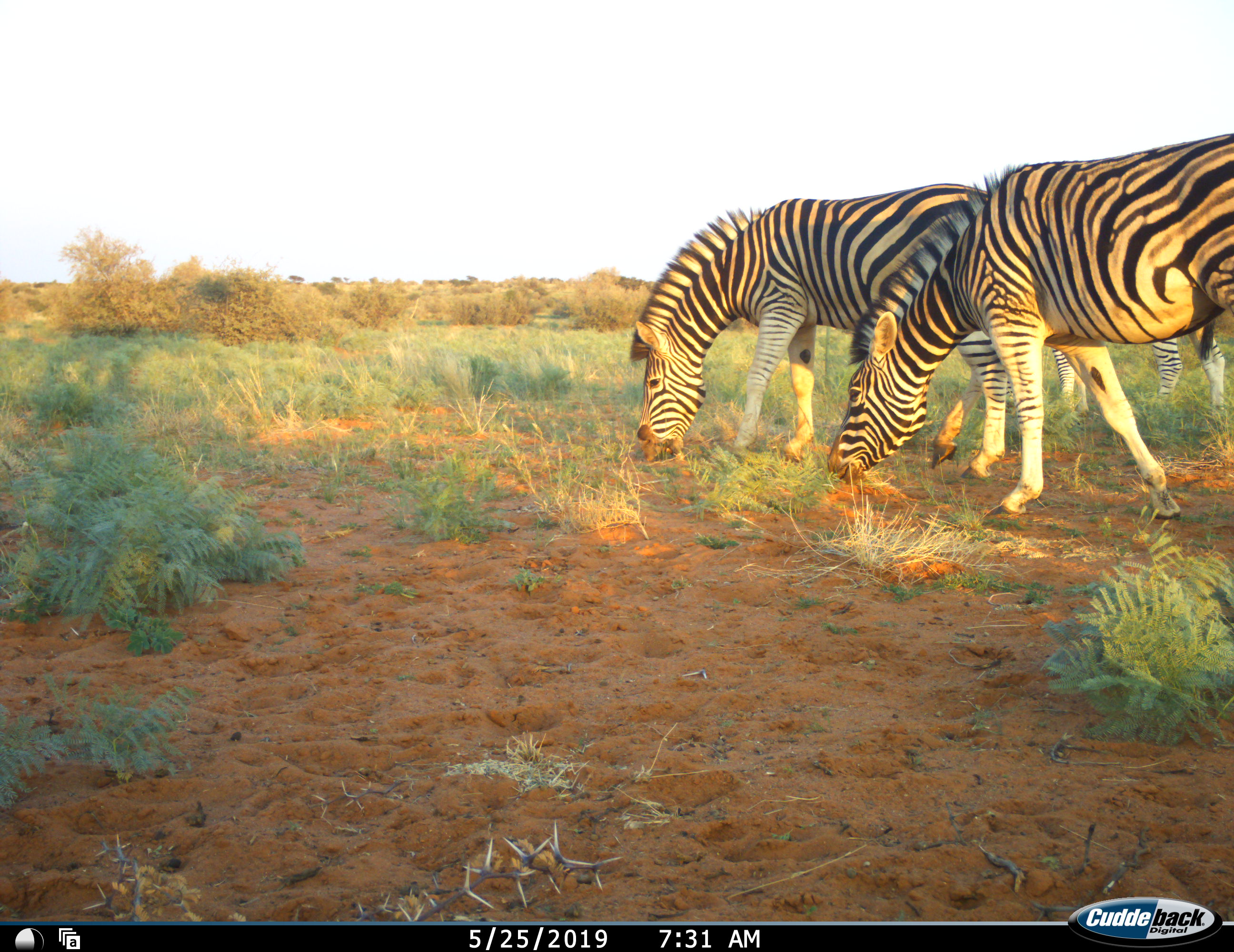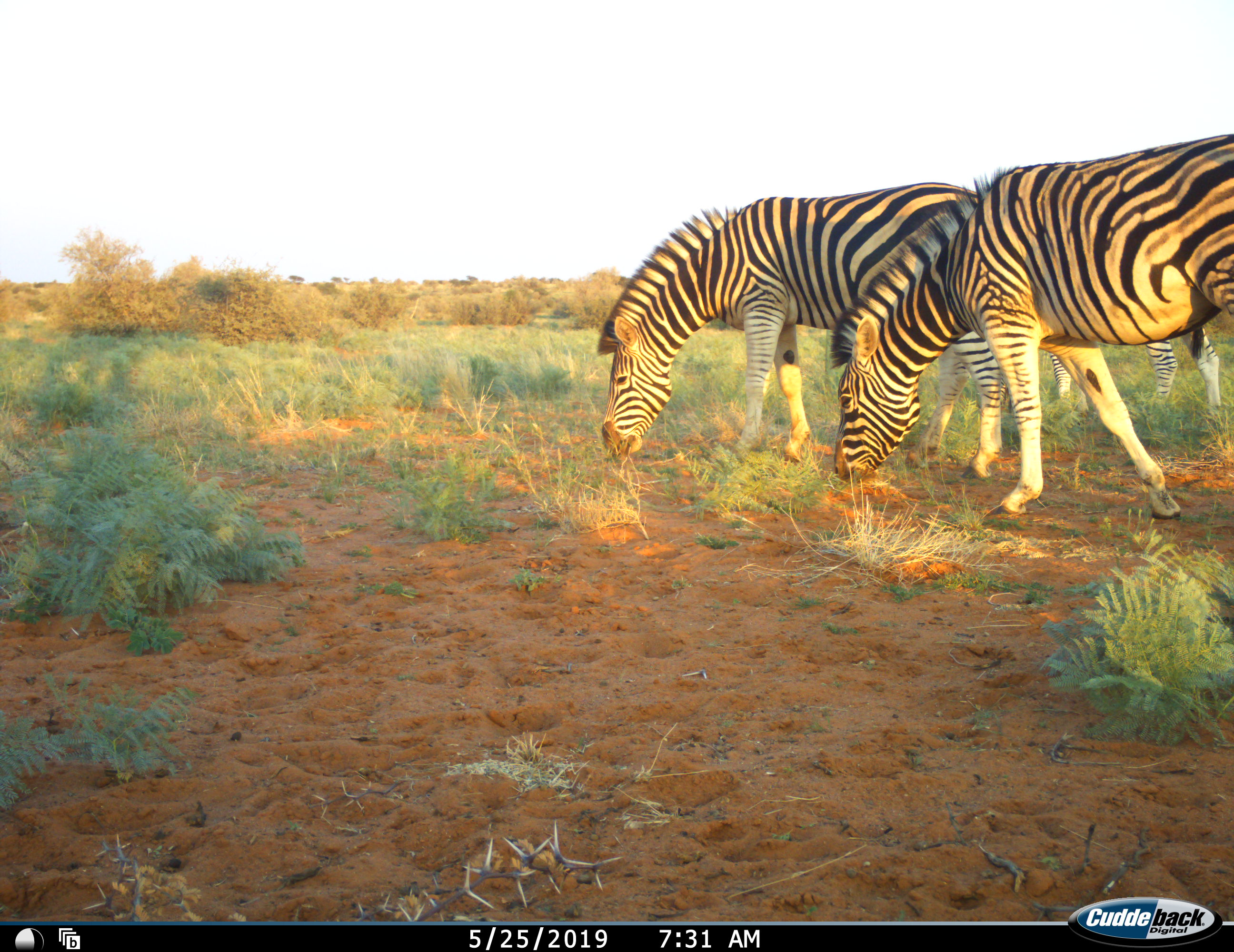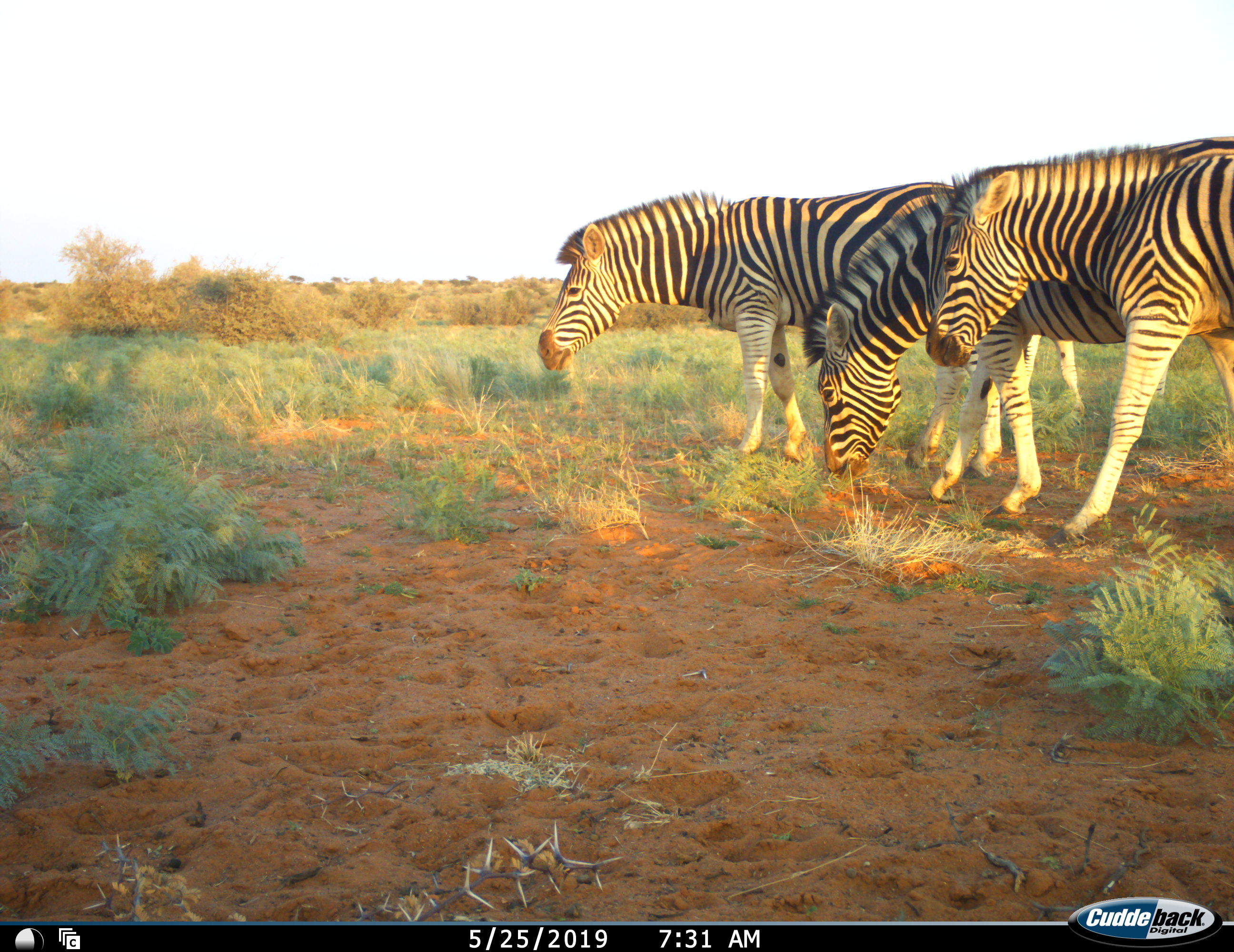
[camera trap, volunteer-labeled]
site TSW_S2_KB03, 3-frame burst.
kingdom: Animalia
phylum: Chordata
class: Mammalia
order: Perissodactyla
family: Equidae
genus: Equus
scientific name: Equus quagga burchellii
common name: burchell's zebra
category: zebraburchells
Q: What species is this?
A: Zebraburchells (burchell's zebra) (Equus quagga burchellii).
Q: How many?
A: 3.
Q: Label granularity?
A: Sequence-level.